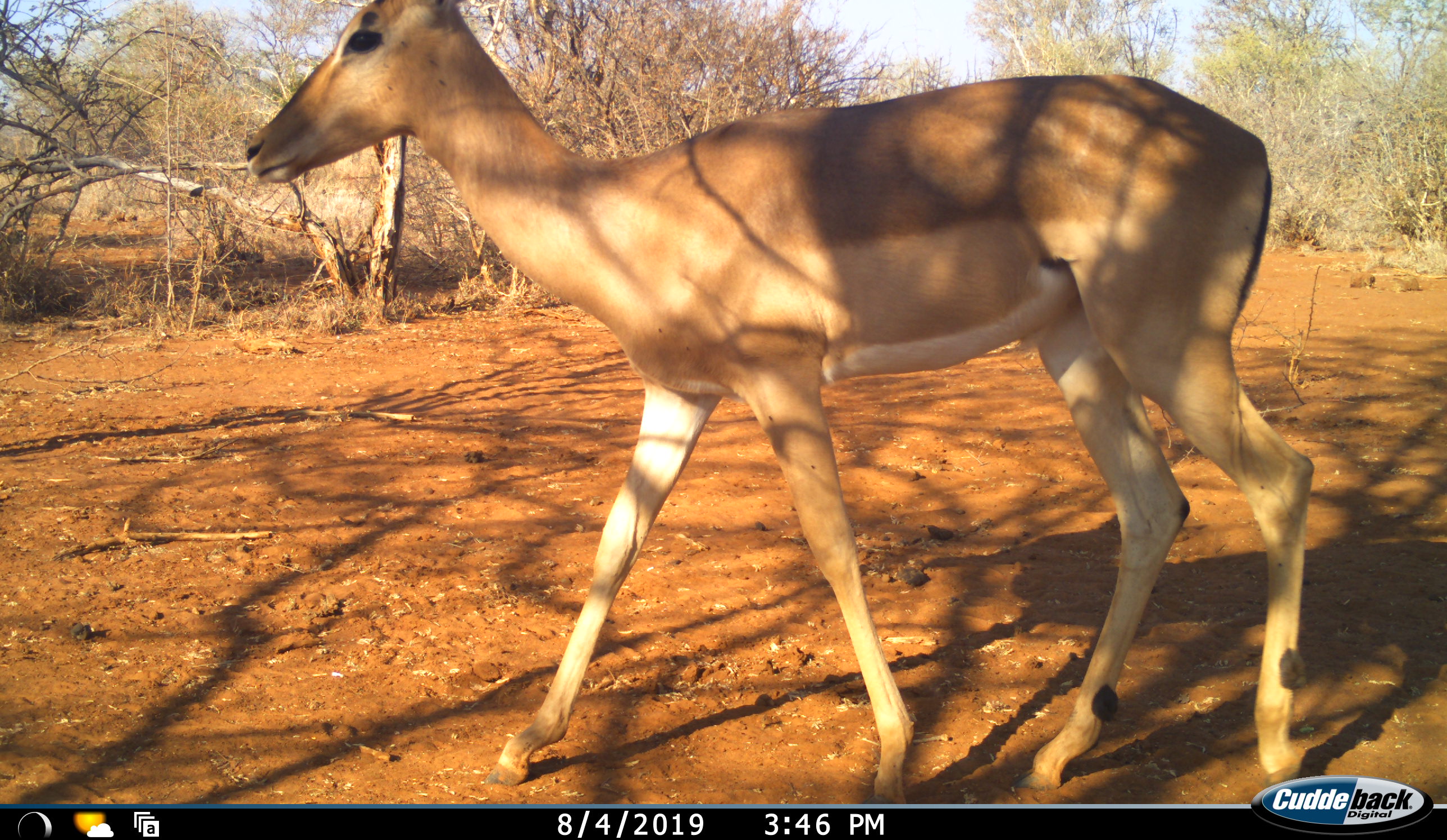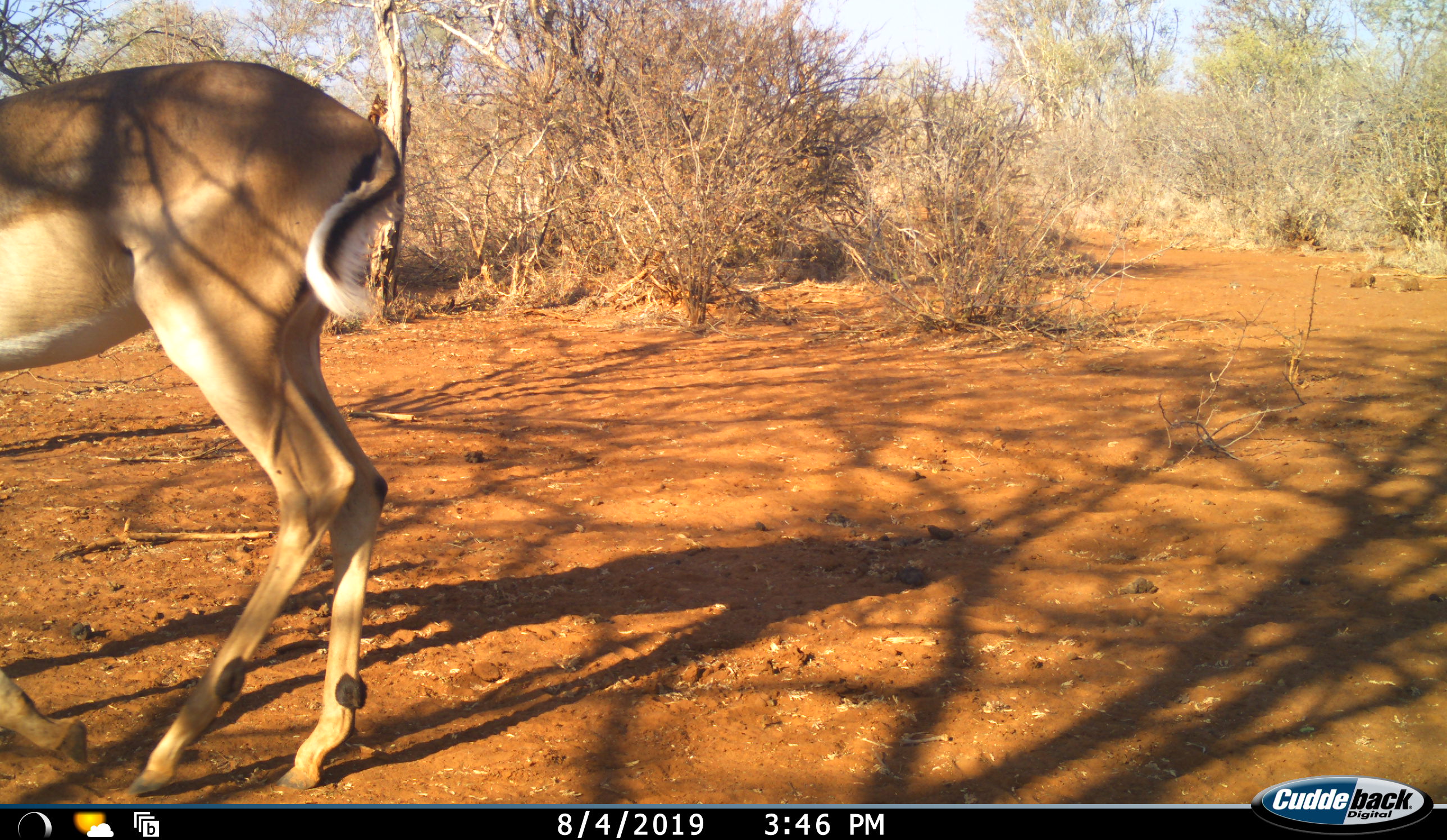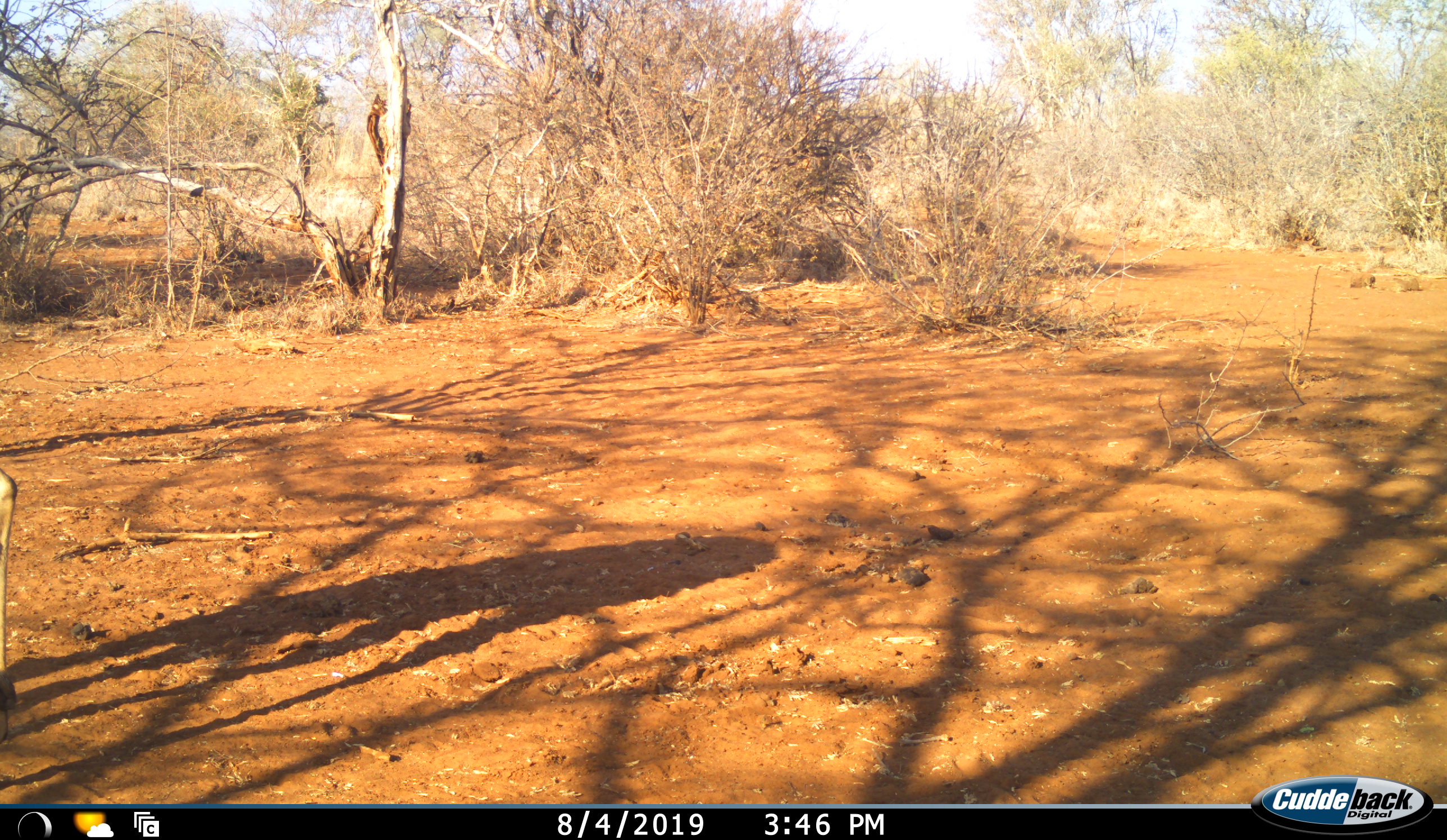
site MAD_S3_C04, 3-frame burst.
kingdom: Animalia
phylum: Chordata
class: Mammalia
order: Artiodactyla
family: Bovidae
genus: Aepyceros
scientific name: Aepyceros melampus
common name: impala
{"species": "impala (Aepyceros melampus)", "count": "1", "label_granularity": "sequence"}